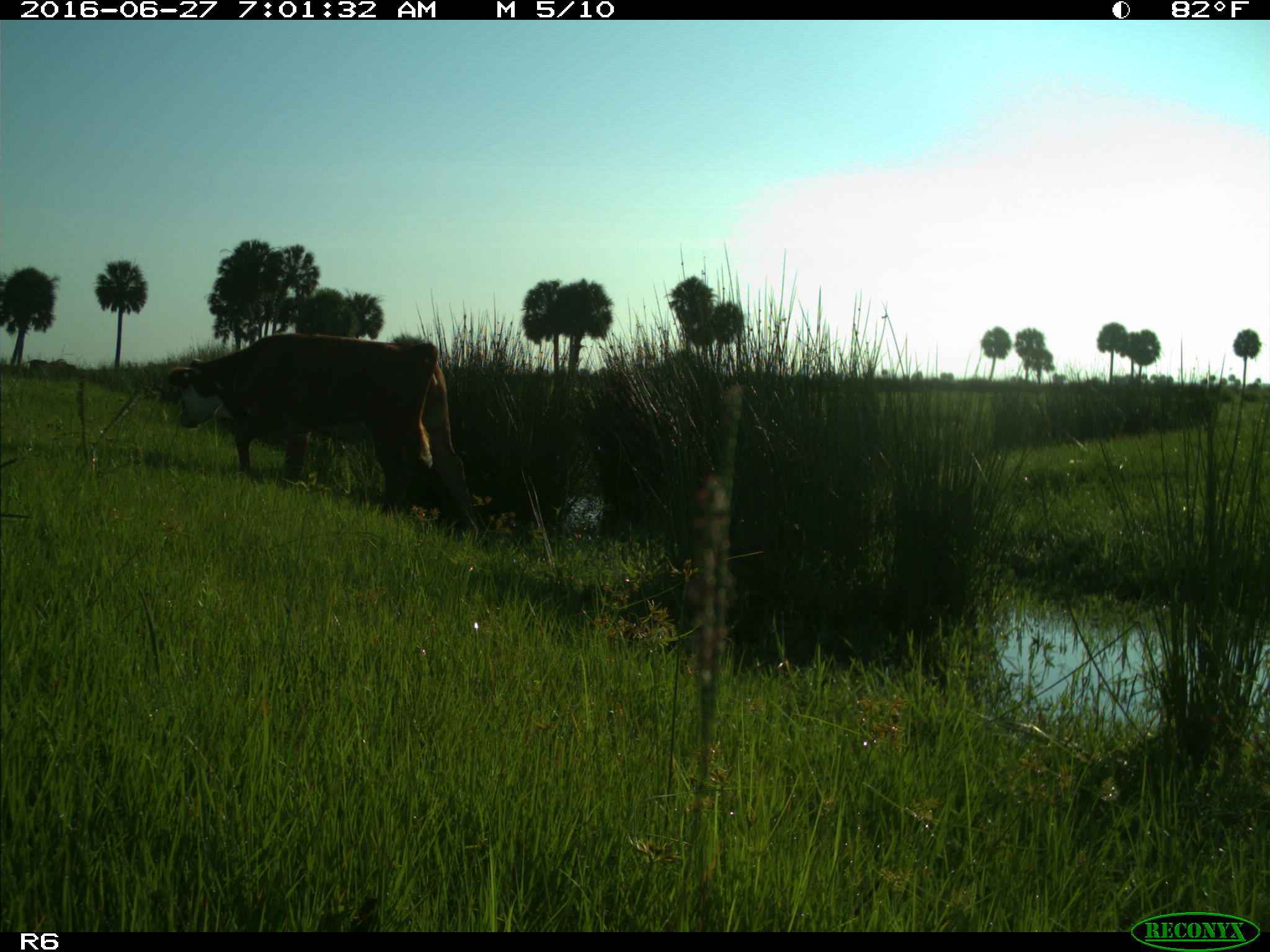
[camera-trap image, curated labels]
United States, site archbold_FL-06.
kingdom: Animalia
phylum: Chordata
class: Mammalia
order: Artiodactyla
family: Bovidae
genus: Bos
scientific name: Bos taurus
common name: domestic cow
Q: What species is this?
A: Bos taurus (domestic cow).